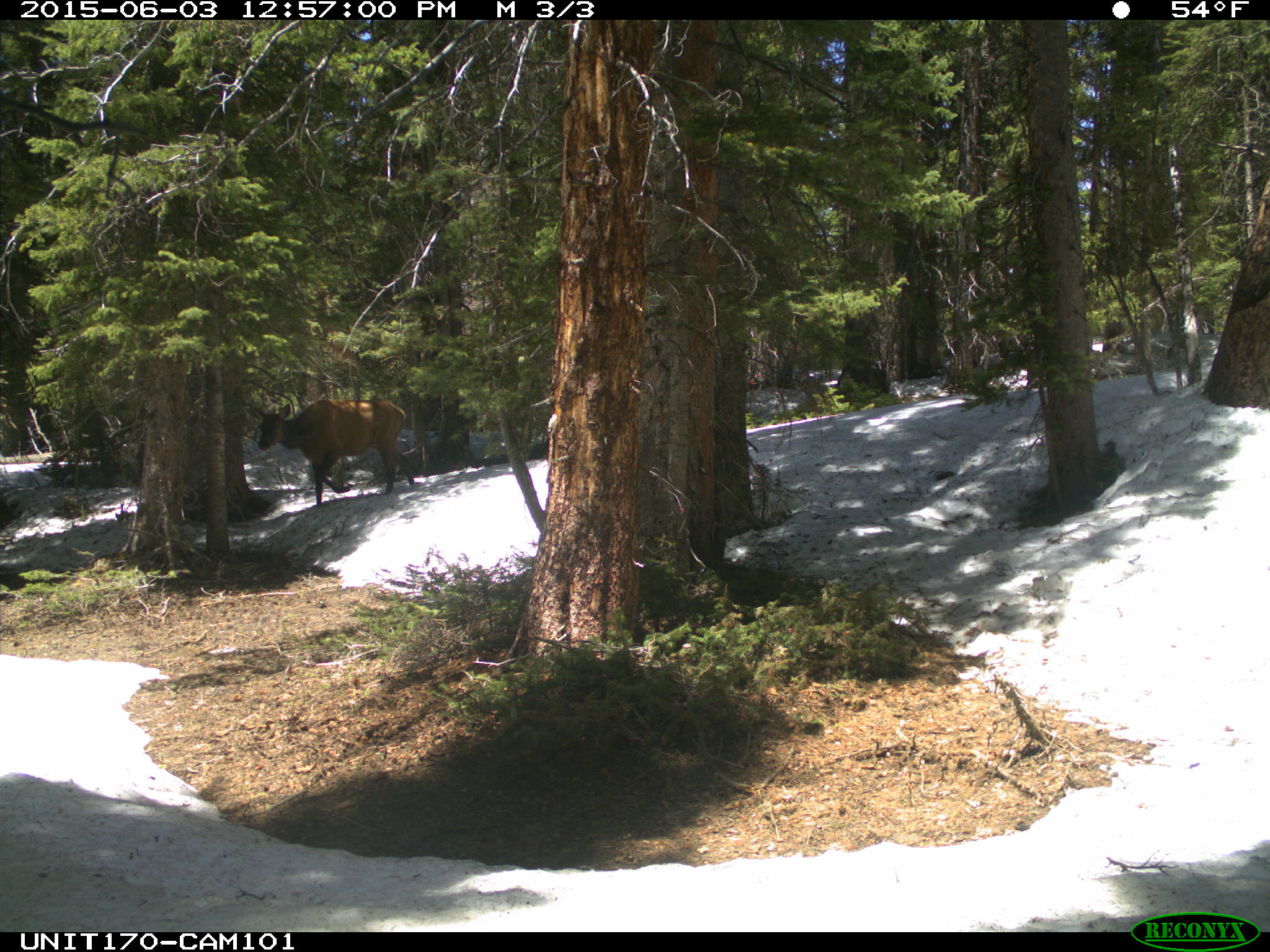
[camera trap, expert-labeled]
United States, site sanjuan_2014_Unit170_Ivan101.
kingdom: Animalia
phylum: Chordata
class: Mammalia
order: Artiodactyla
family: Cervidae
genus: Cervus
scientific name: Cervus elaphus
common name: red deer